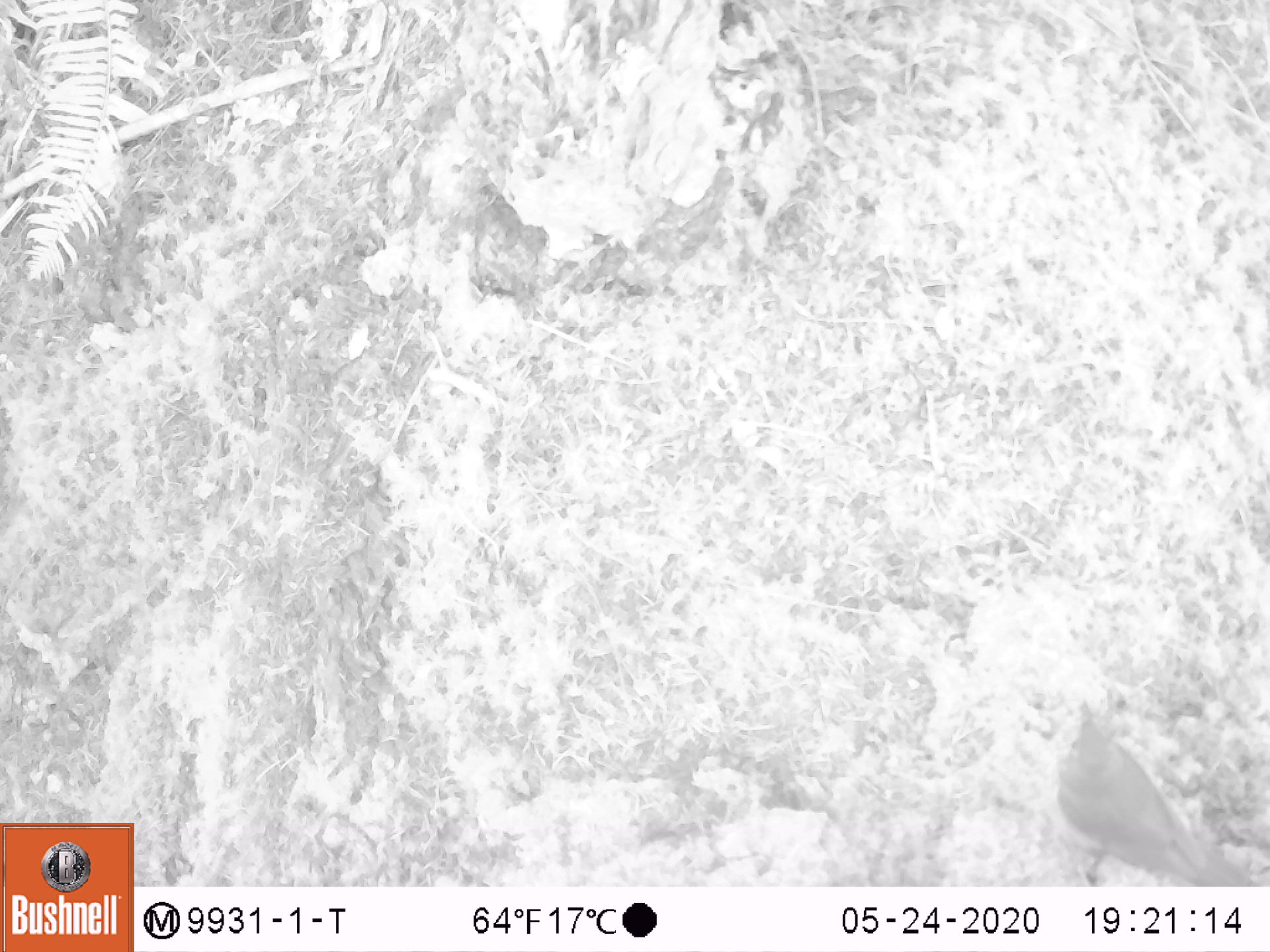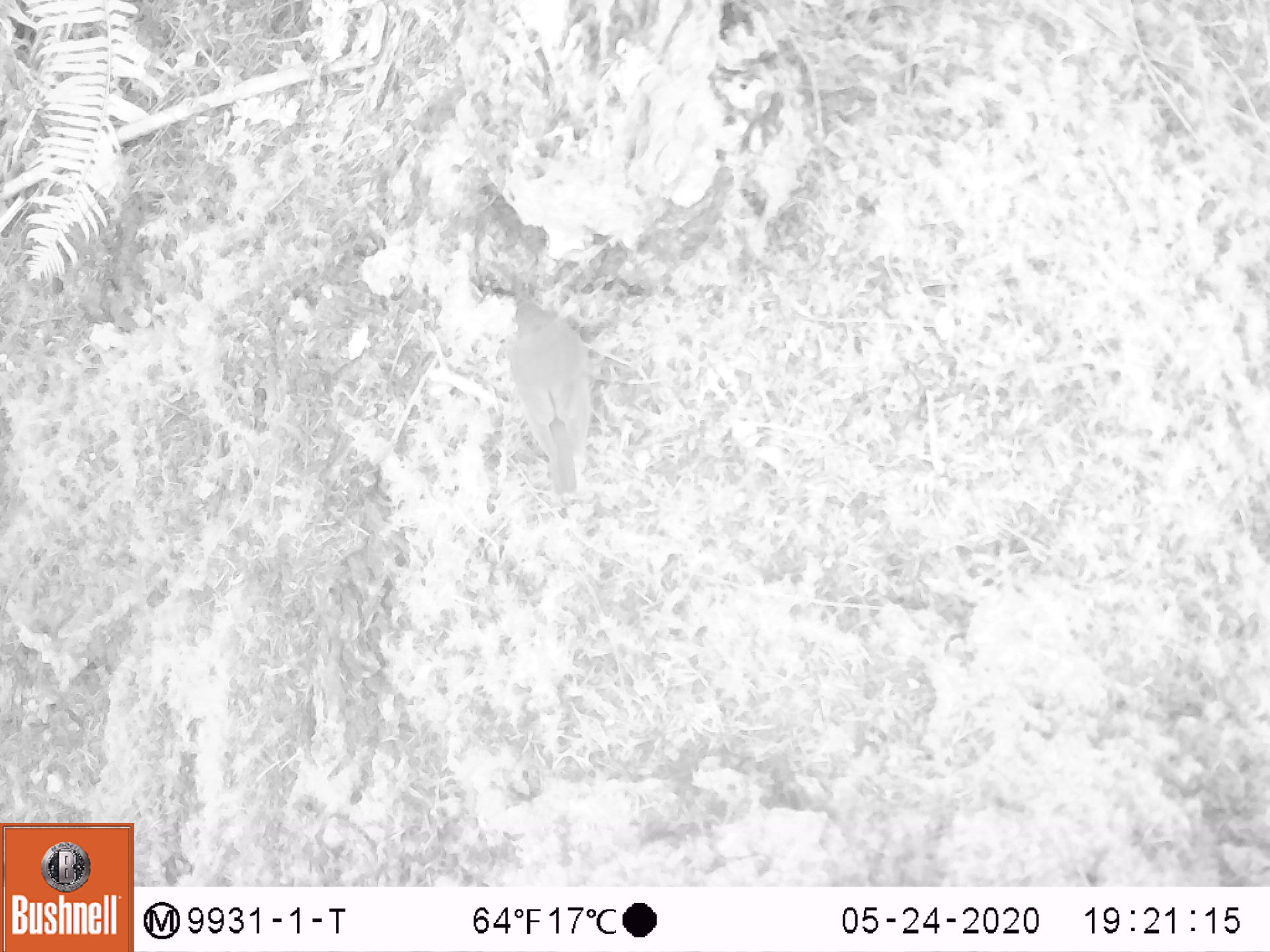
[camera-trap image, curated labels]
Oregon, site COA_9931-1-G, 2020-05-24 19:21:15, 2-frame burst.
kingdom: Animalia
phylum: Chordata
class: Aves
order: Passeriformes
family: Turdidae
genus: Catharus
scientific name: Catharus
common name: brown thrushes and nightingale-thrushes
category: catharus species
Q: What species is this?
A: Catharus species (brown thrushes and nightingale-thrushes) (Catharus).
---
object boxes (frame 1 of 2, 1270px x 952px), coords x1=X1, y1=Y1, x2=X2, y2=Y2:
catharus species: x1=1022, y1=685, x2=1259, y2=883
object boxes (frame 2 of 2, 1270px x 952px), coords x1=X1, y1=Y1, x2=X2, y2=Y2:
catharus species: x1=488, y1=264, x2=603, y2=518